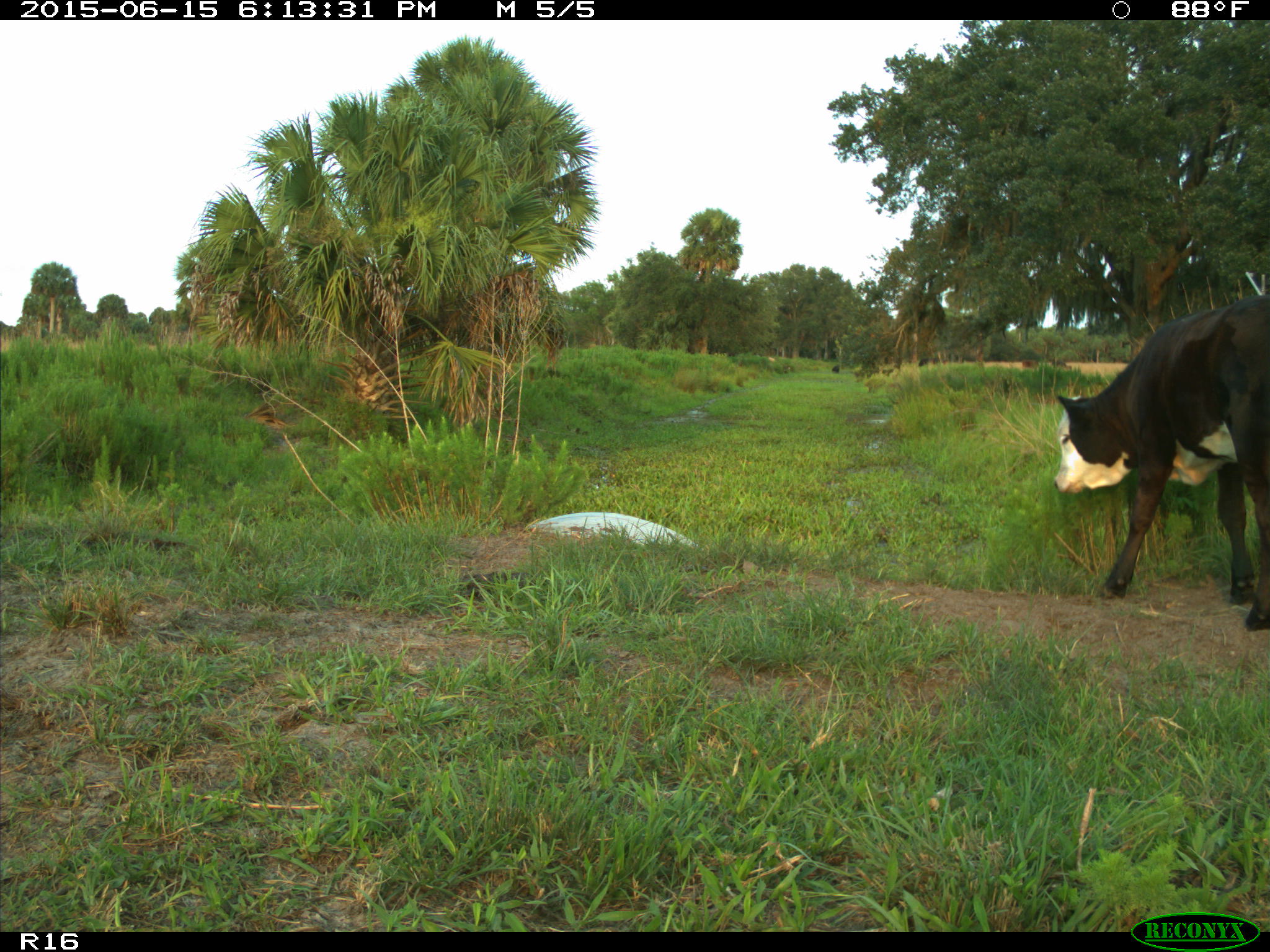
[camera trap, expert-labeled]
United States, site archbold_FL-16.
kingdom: Animalia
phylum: Chordata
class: Mammalia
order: Artiodactyla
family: Bovidae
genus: Bos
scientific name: Bos taurus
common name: domestic cow